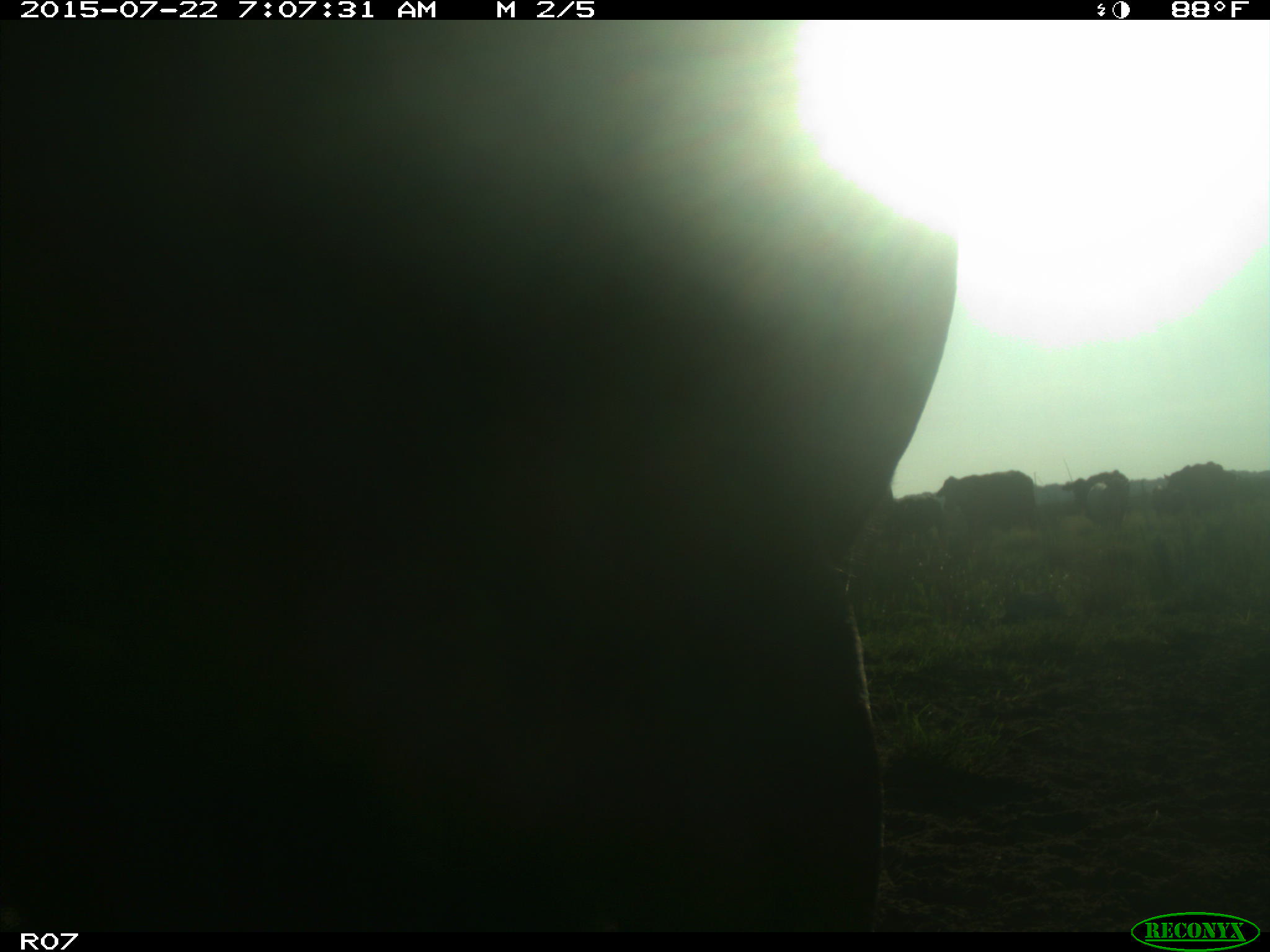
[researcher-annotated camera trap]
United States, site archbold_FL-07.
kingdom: Animalia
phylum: Chordata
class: Mammalia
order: Artiodactyla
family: Suidae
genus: Sus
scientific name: Sus scrofa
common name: wild boar